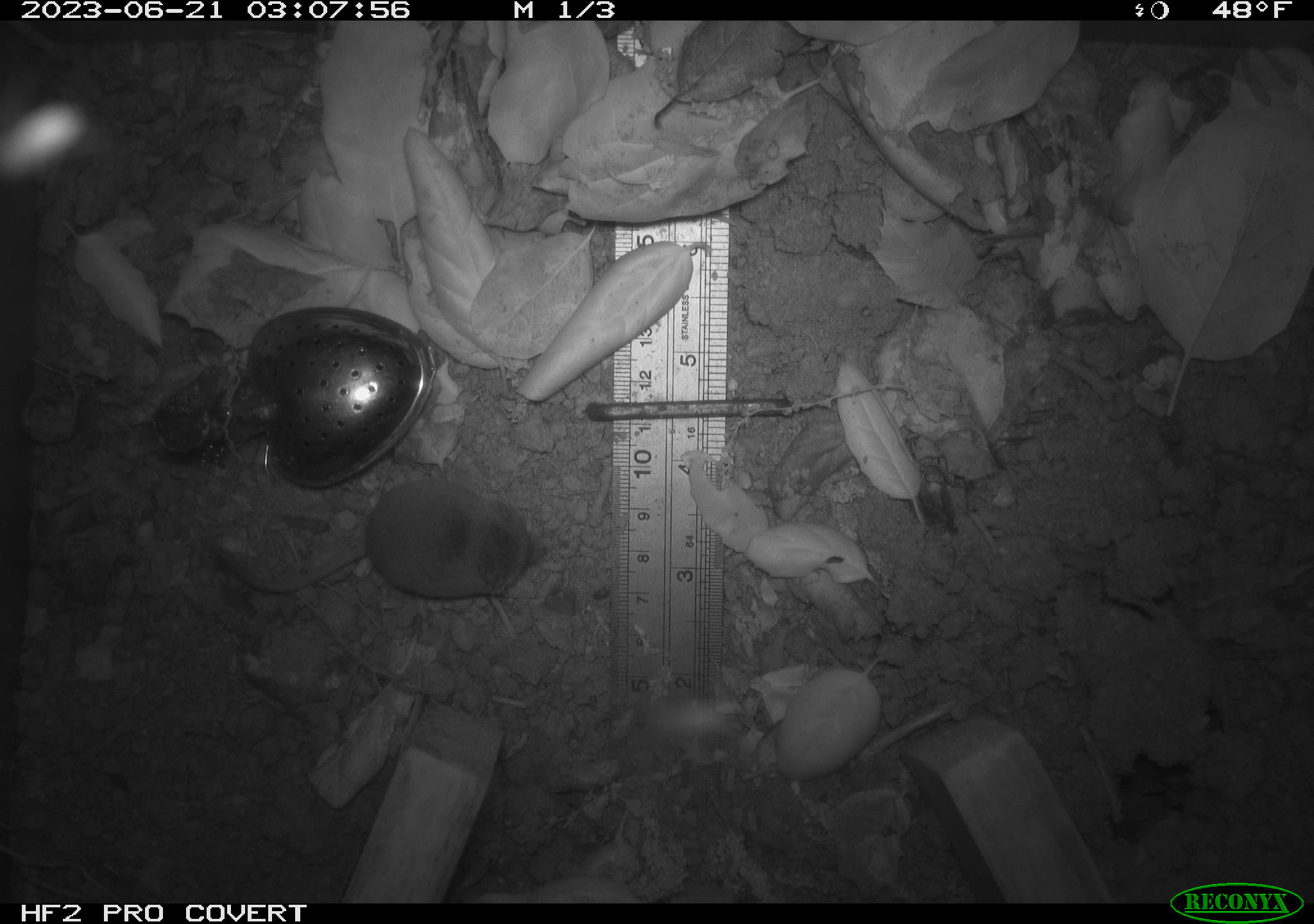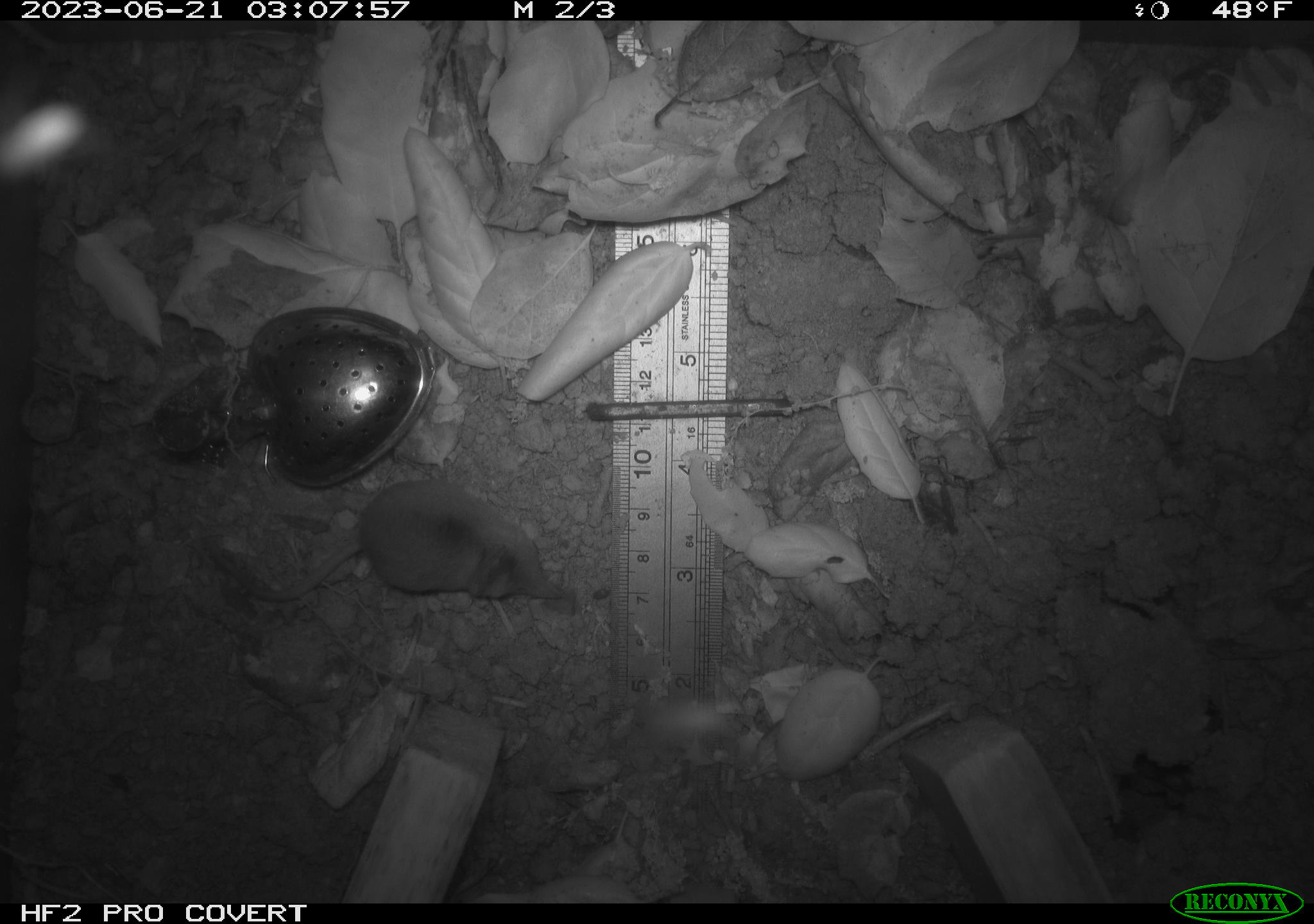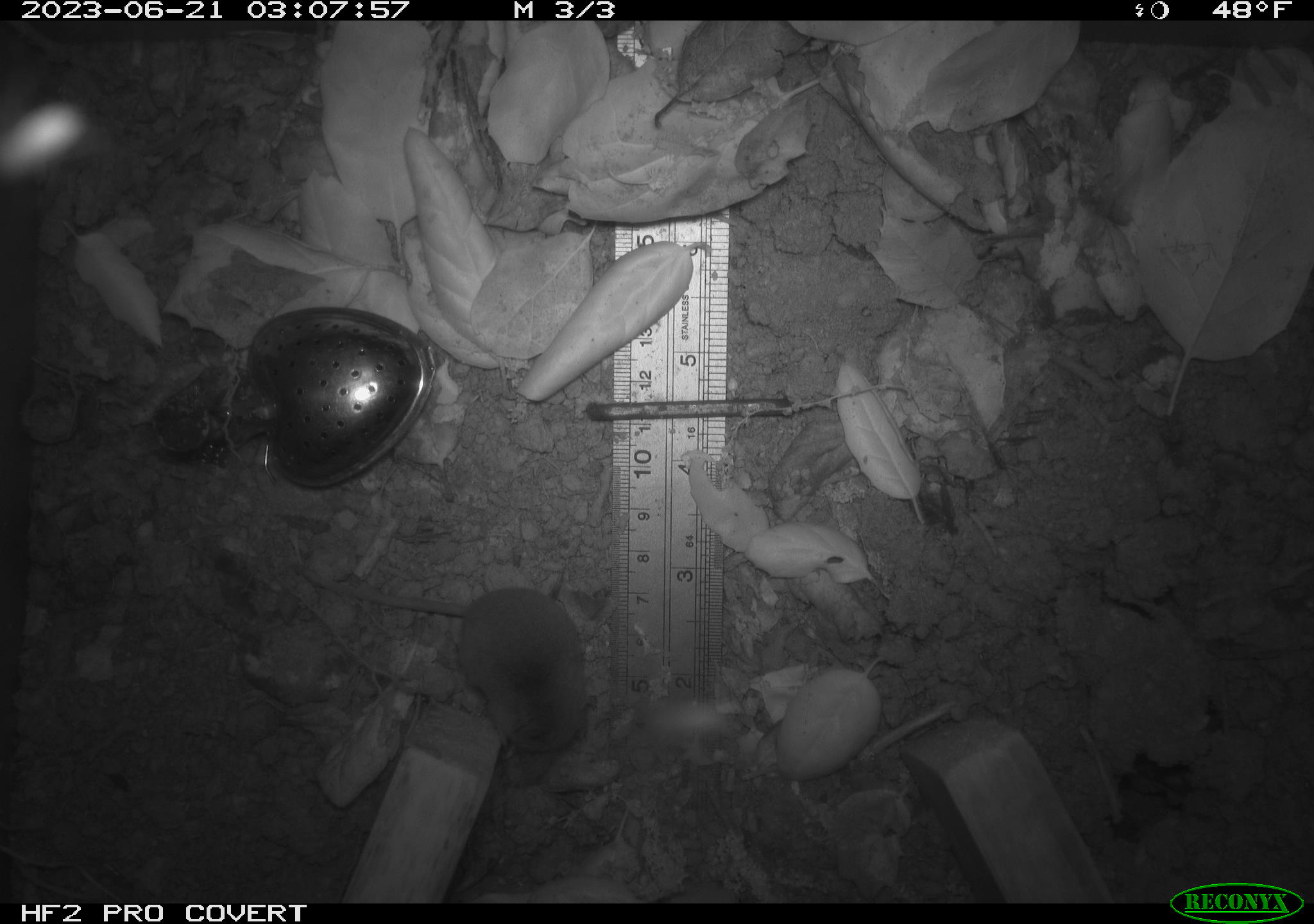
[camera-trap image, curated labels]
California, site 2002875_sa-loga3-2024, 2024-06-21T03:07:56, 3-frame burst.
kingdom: Animalia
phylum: Chordata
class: Mammalia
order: Eulipotyphla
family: Soricidae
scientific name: Soricidae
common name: shrews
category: soricidae family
Soricidae family (shrews) (Soricidae).